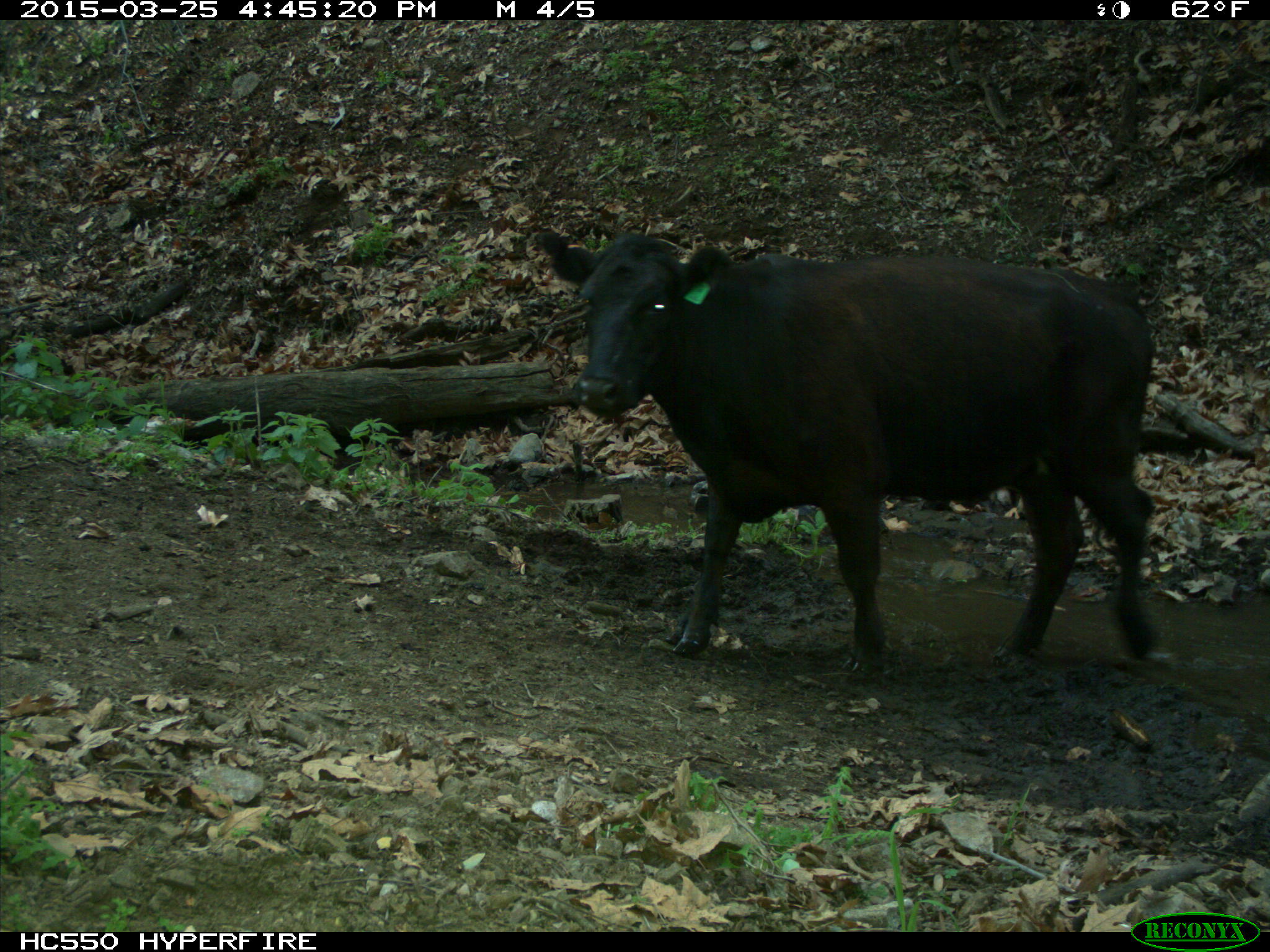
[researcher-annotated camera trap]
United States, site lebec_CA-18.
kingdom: Animalia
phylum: Chordata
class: Mammalia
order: Artiodactyla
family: Bovidae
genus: Bos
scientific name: Bos taurus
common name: domestic cow